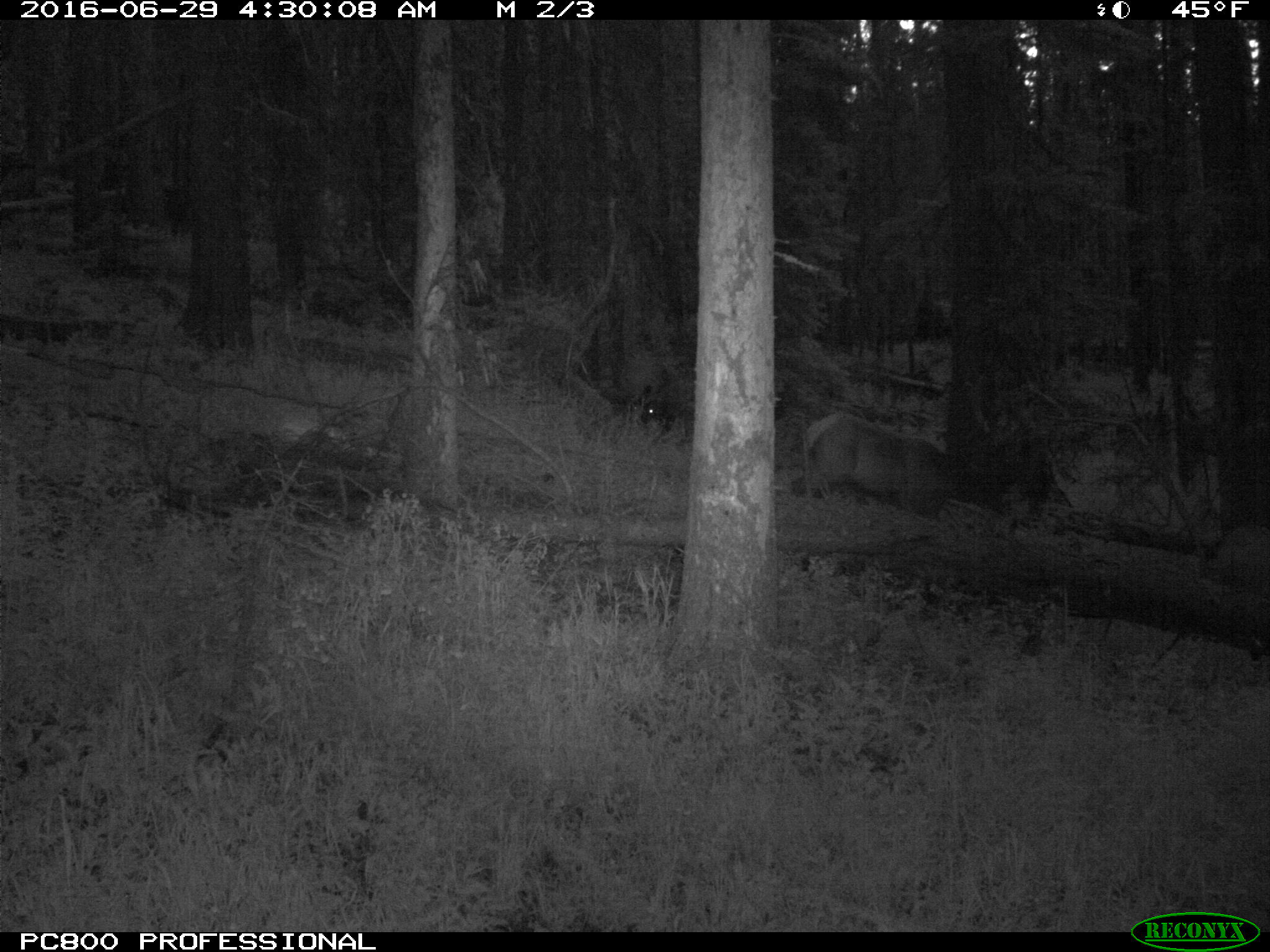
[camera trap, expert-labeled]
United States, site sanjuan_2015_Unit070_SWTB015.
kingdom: Animalia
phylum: Chordata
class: Mammalia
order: Artiodactyla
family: Cervidae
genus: Cervus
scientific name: Cervus elaphus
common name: red deer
Cervus elaphus (red deer).